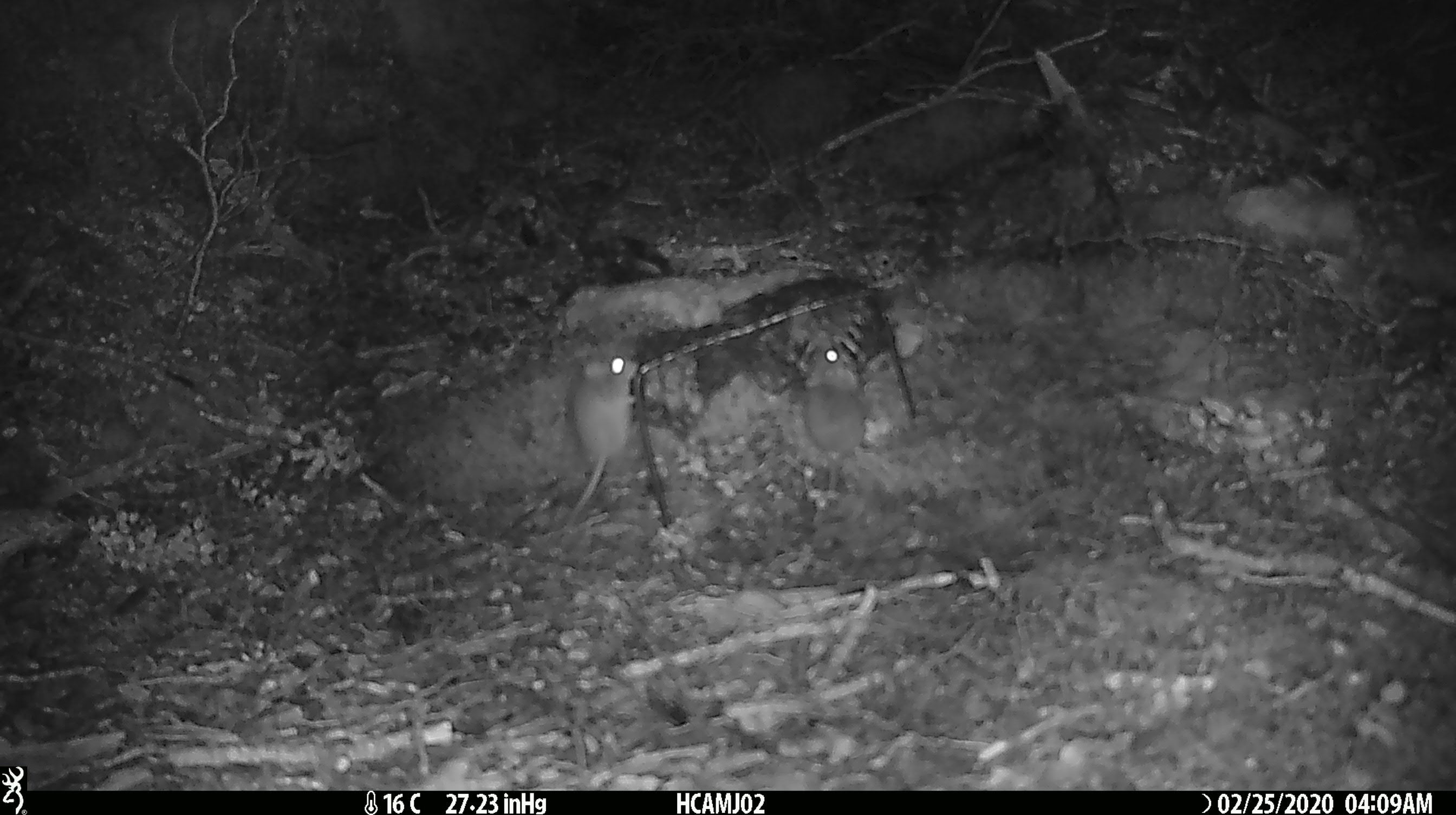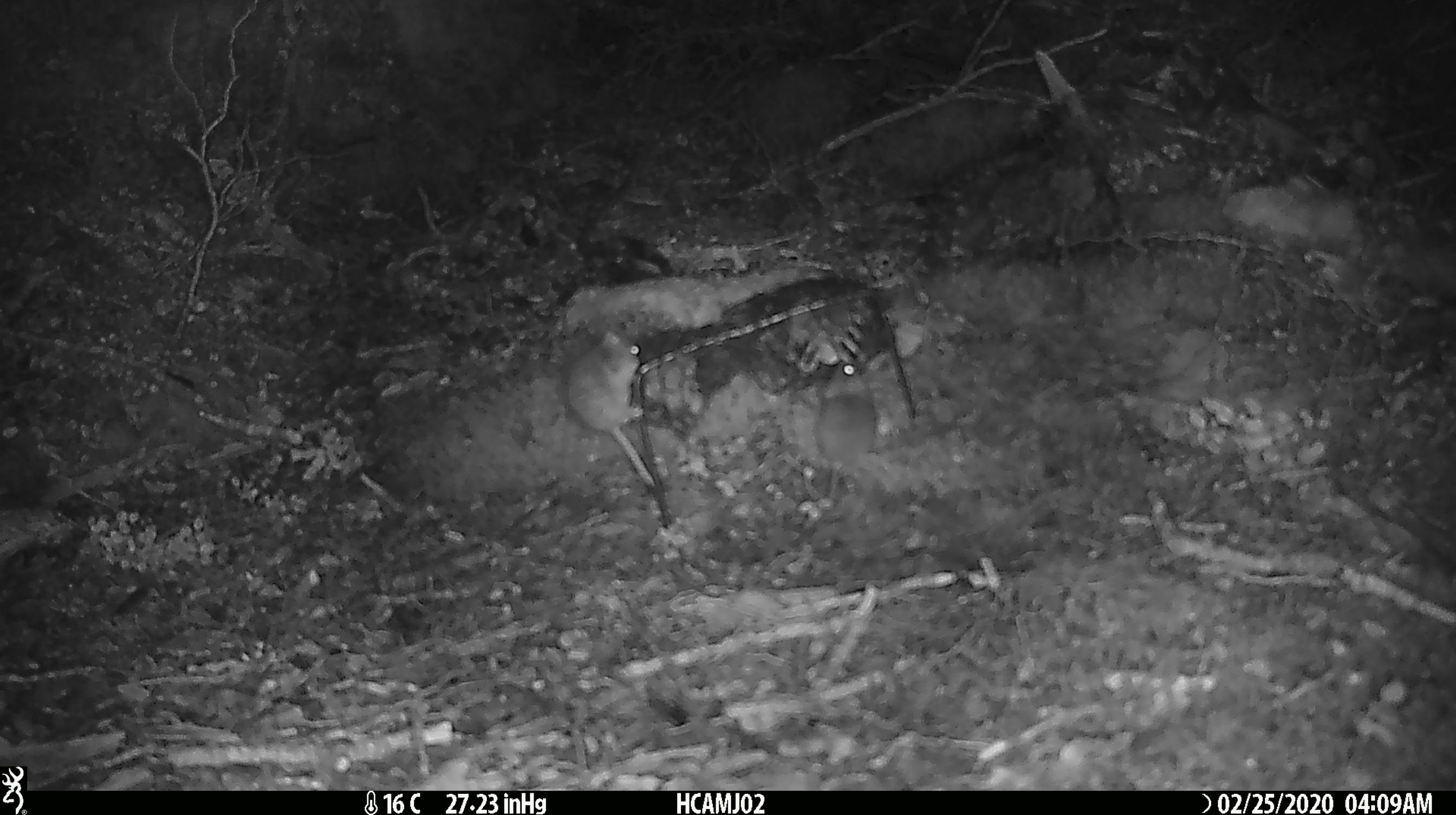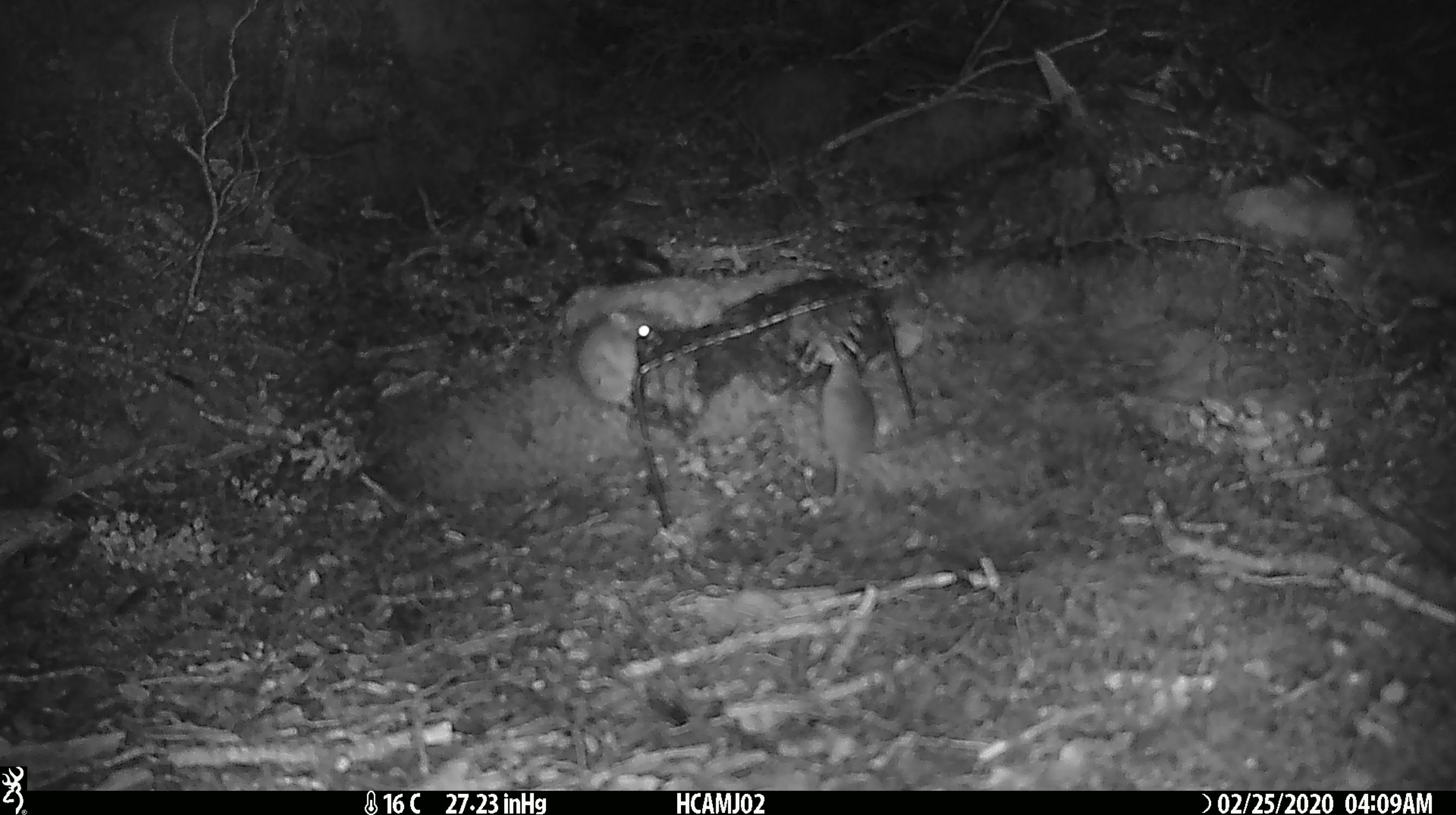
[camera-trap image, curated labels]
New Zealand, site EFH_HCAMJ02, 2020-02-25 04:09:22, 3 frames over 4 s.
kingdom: Animalia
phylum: Chordata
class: Mammalia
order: Rodentia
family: Muridae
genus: Mus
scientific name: Mus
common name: mouse